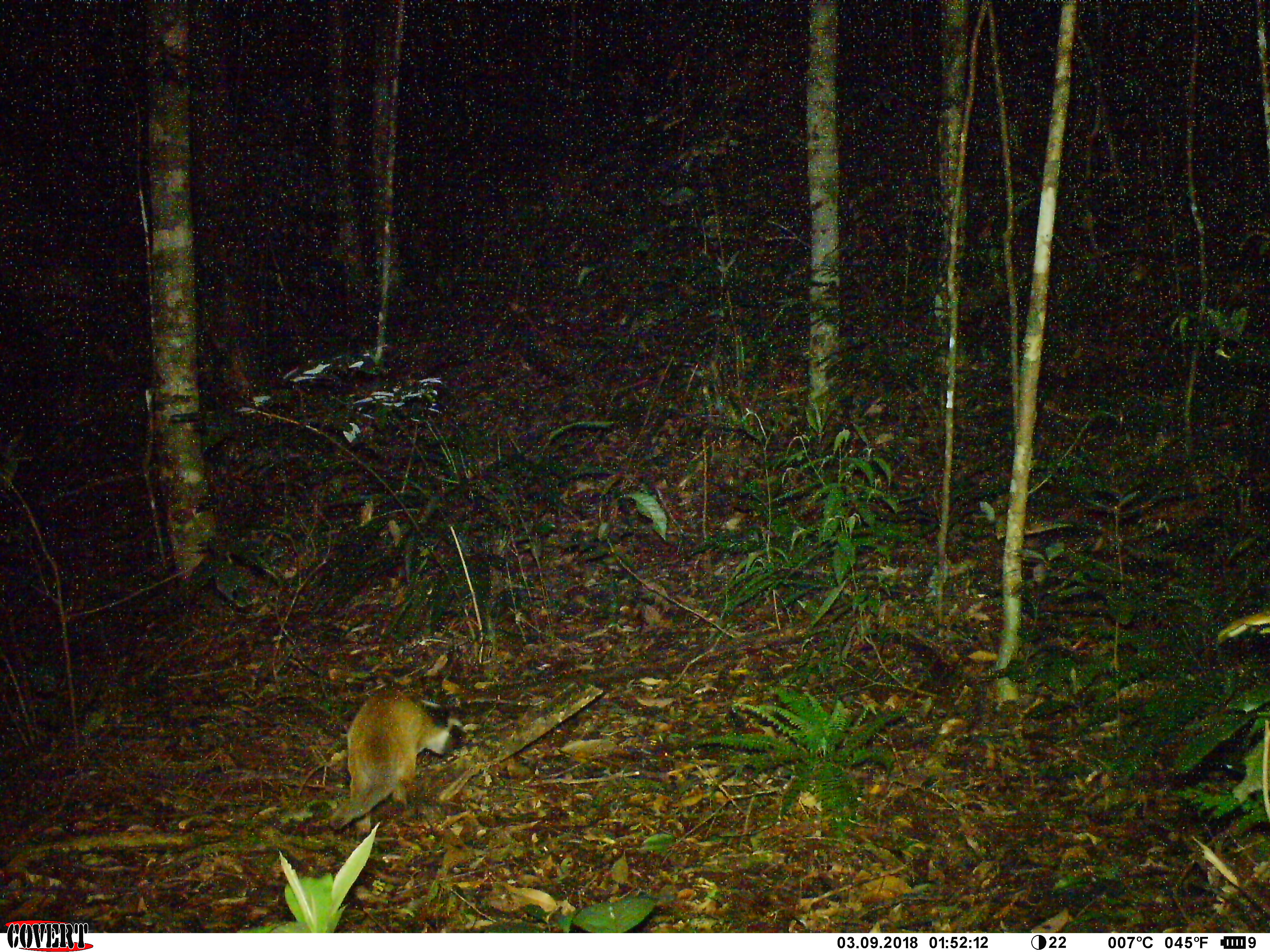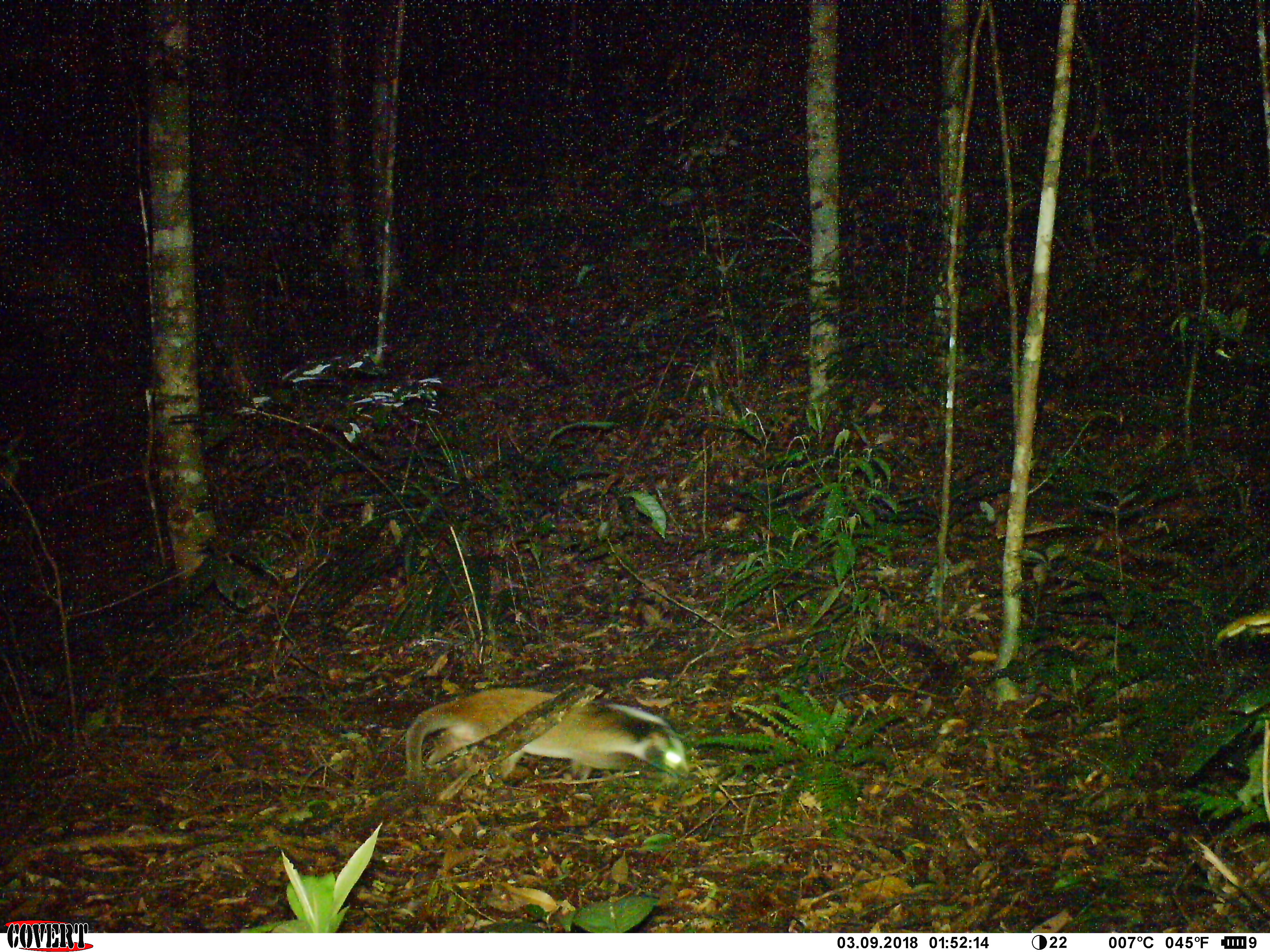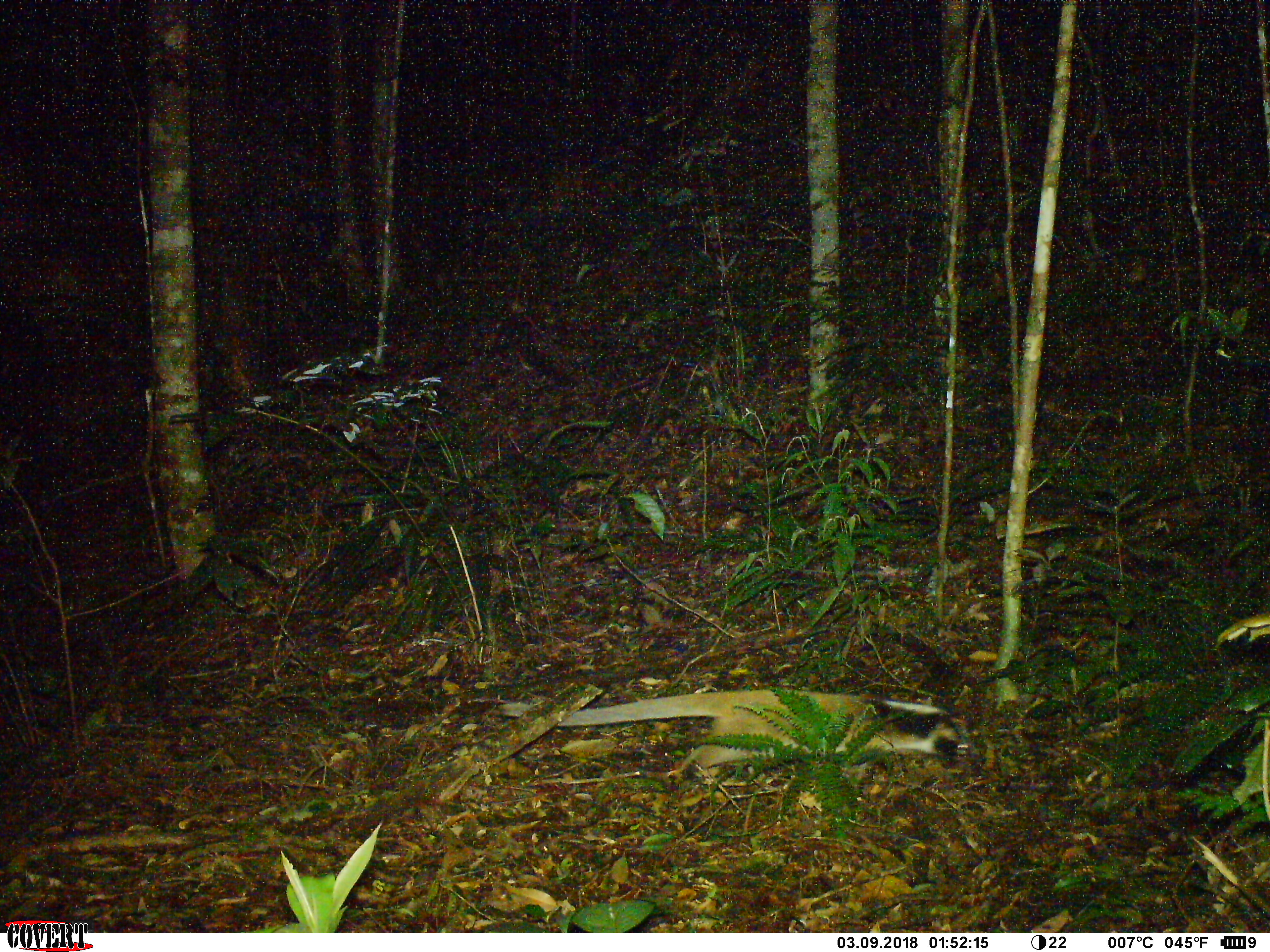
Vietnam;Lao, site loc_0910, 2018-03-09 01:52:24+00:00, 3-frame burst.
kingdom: Animalia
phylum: Chordata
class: Mammalia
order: Carnivora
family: Viverridae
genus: Paguma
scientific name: Paguma larvata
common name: masked palm civet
Masked palm civet (Paguma larvata). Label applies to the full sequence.